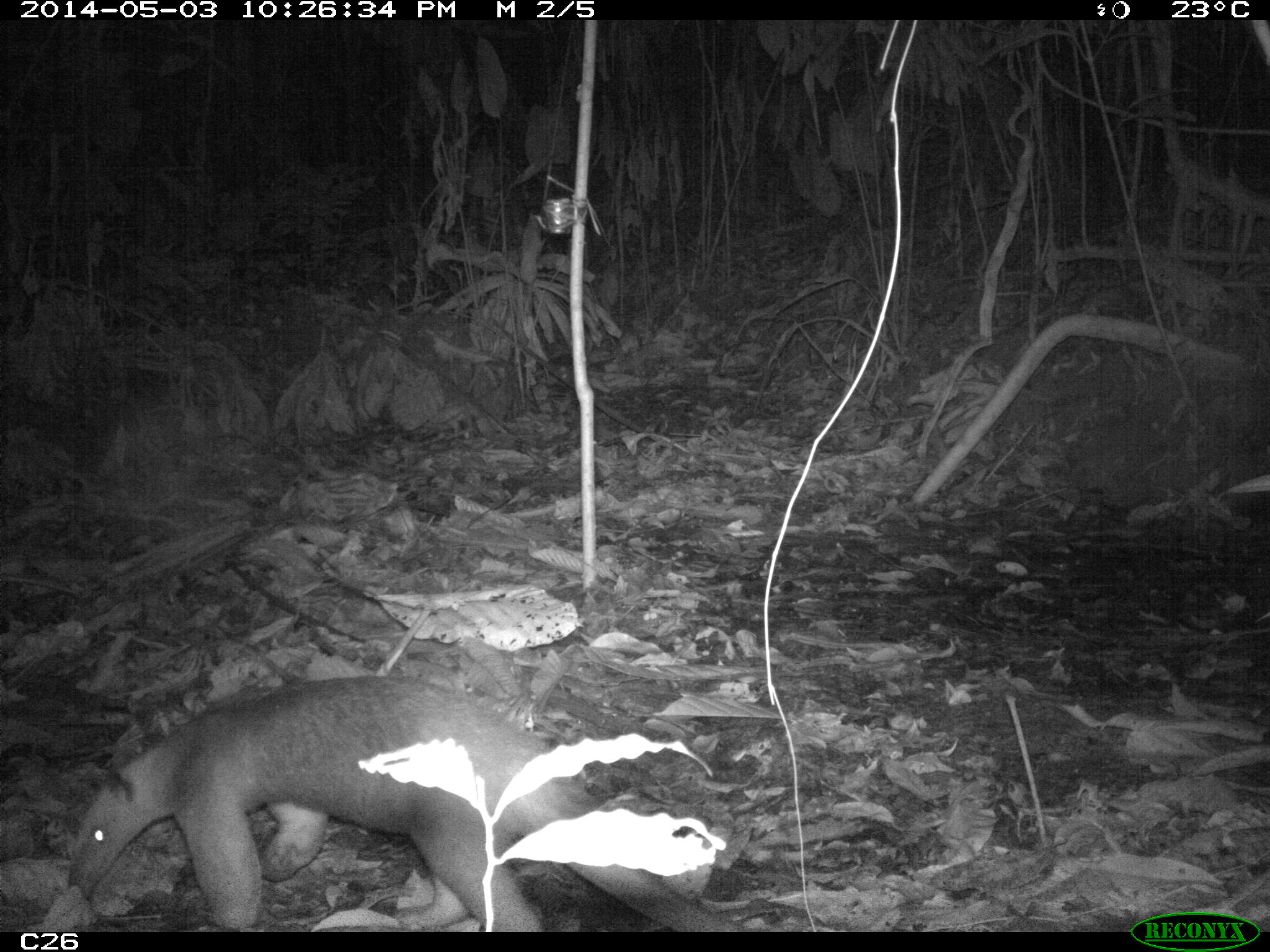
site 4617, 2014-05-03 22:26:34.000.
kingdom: Animalia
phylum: Chordata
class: Mammalia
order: Pilosa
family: Myrmecophagidae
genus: Tamandua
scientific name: Tamandua tetradactyla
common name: southern tamandua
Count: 1.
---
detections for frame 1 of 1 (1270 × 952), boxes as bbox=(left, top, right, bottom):
tamandua tetradactyla: bbox=(69, 673, 745, 932)